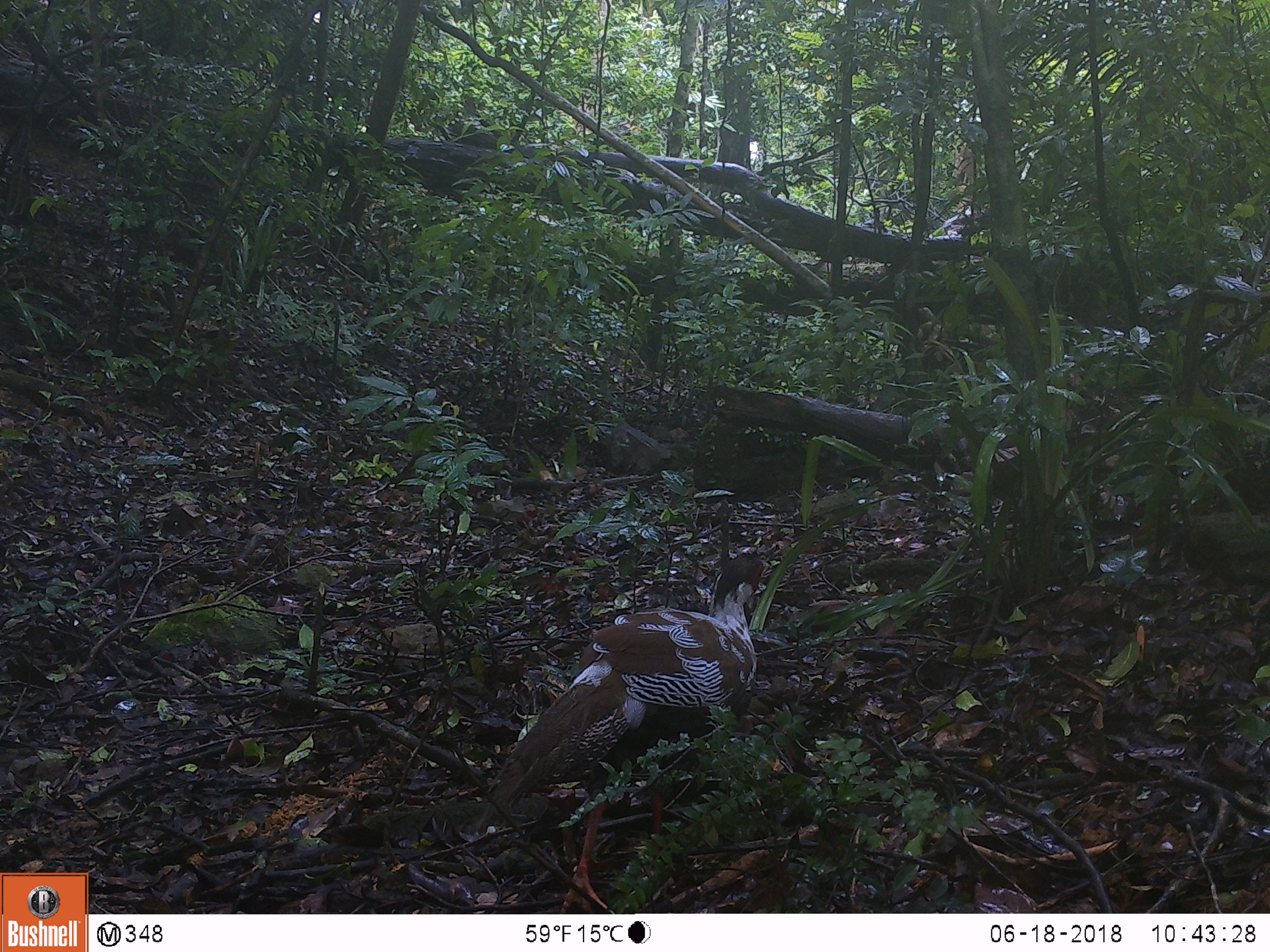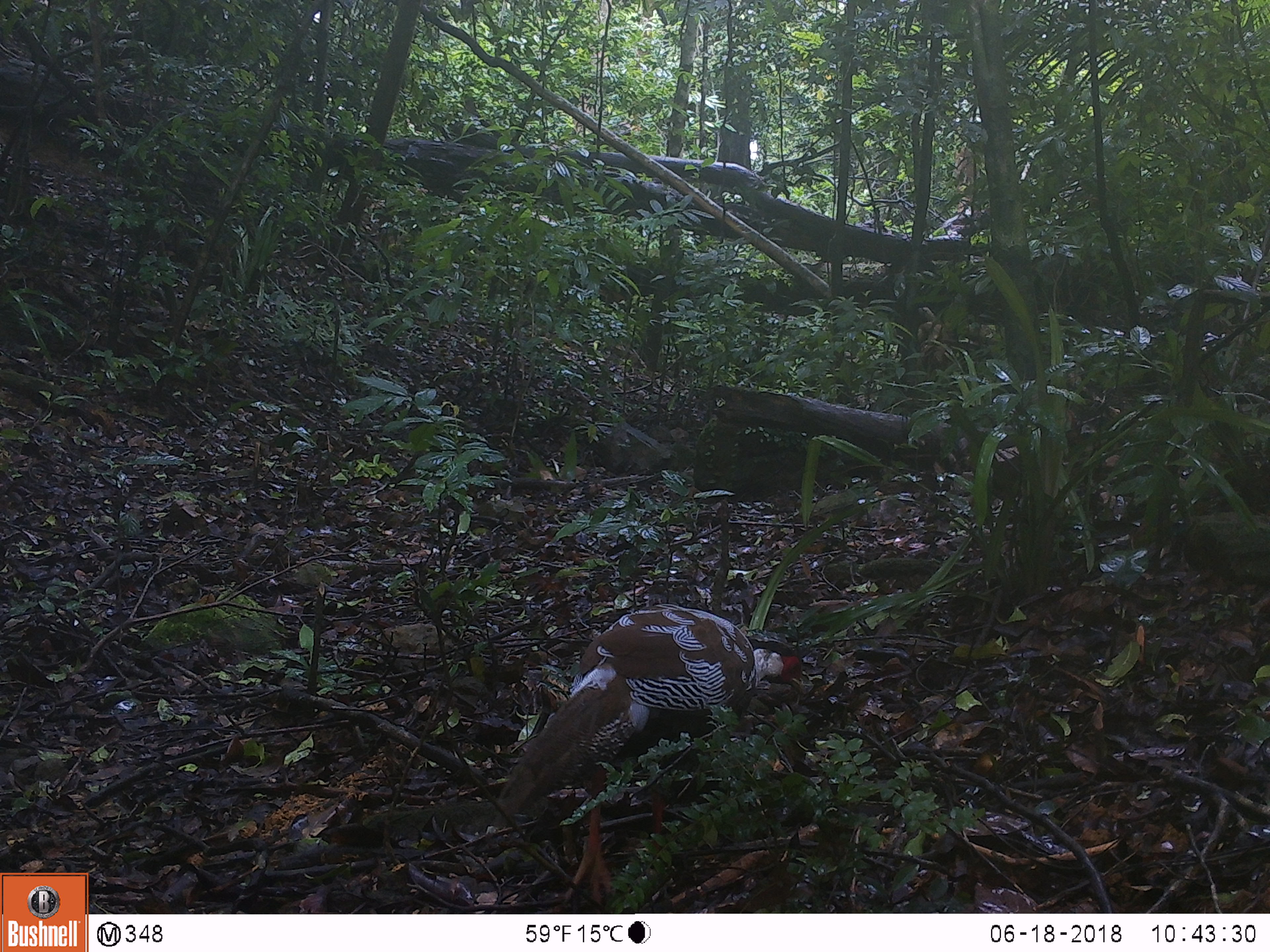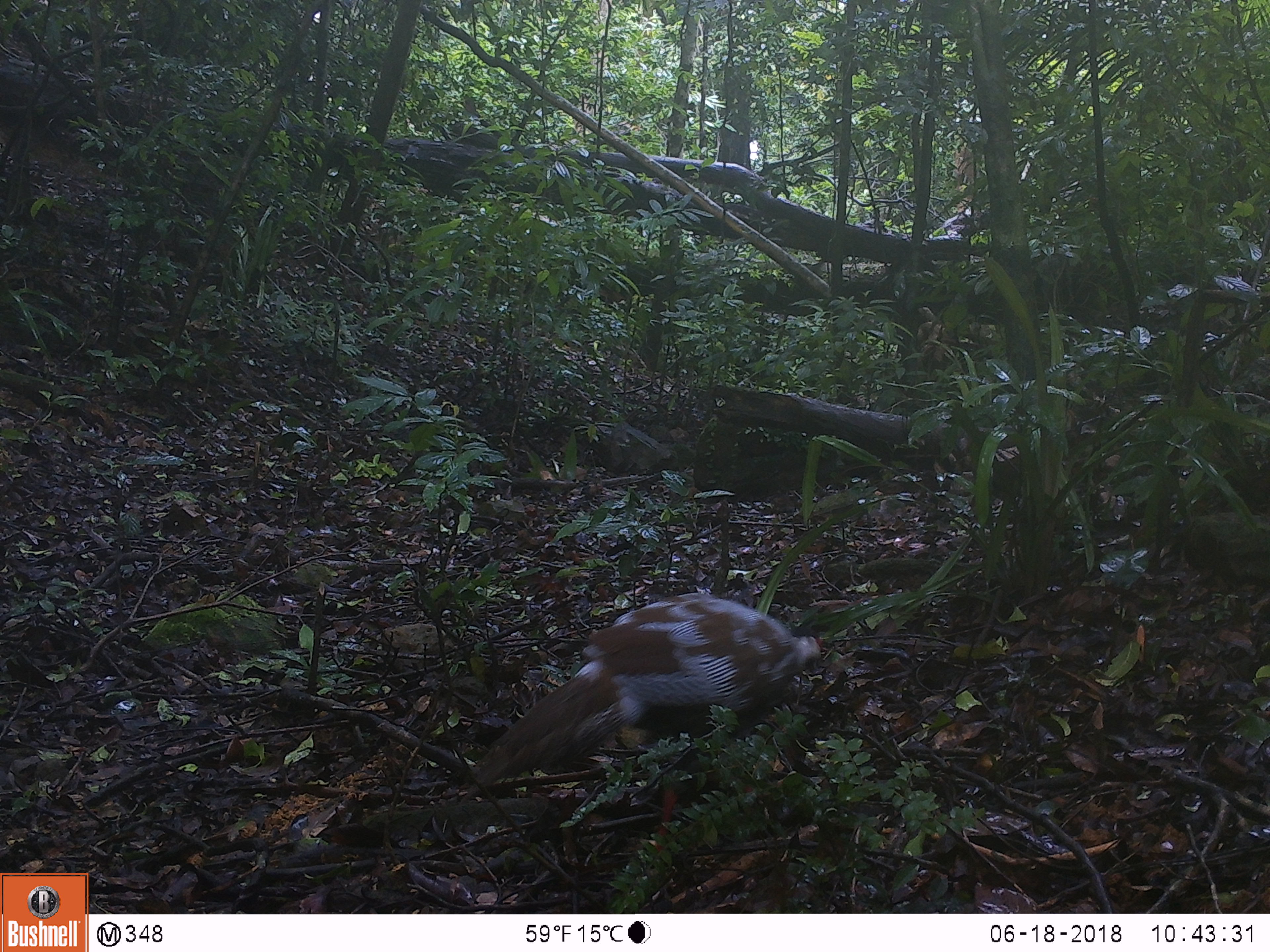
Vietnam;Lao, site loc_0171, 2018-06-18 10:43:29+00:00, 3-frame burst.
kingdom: Animalia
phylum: Chordata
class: Aves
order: Galliformes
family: Phasianidae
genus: Lophura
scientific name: Lophura nycthemera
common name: silver pheasant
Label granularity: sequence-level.